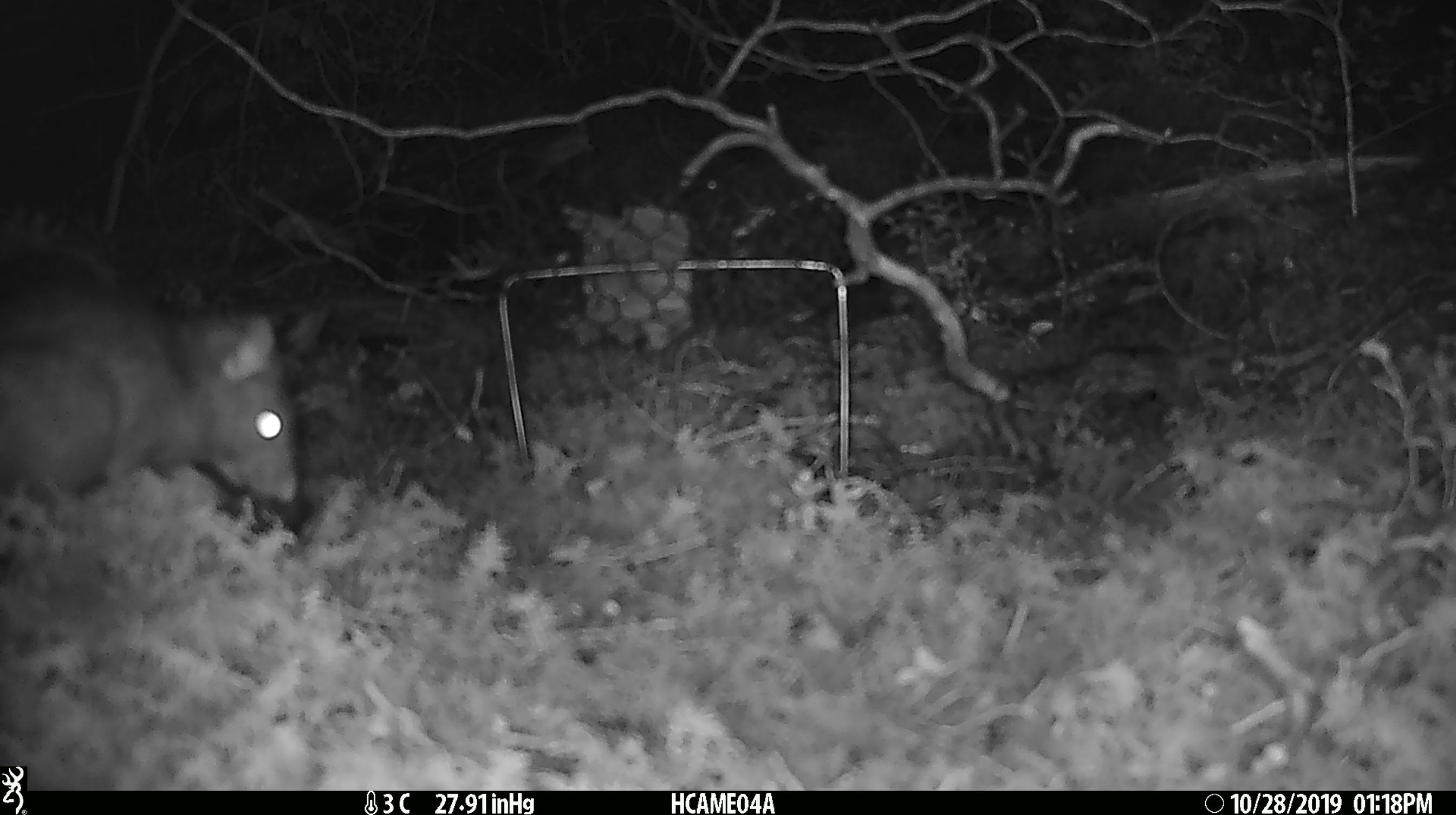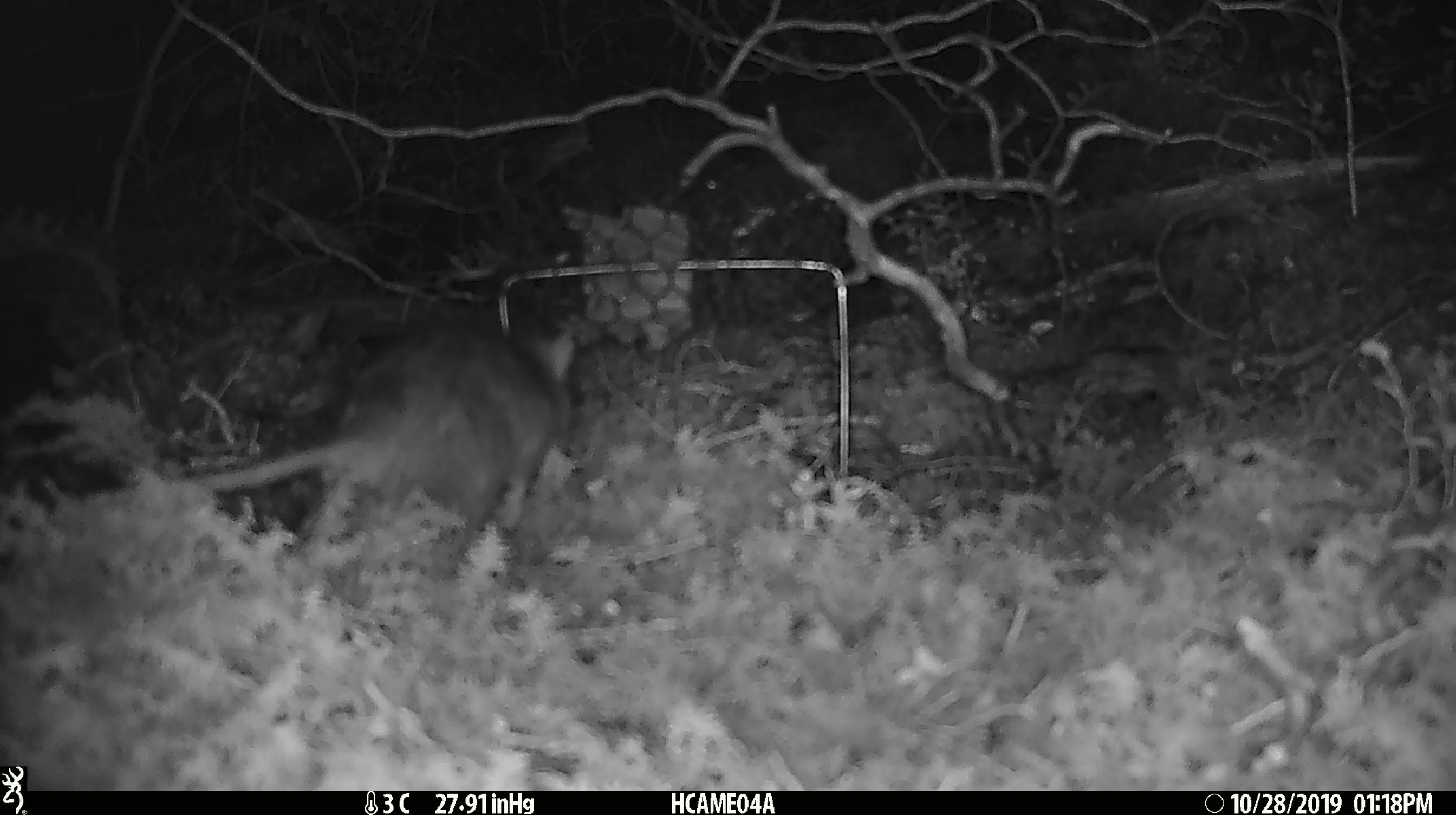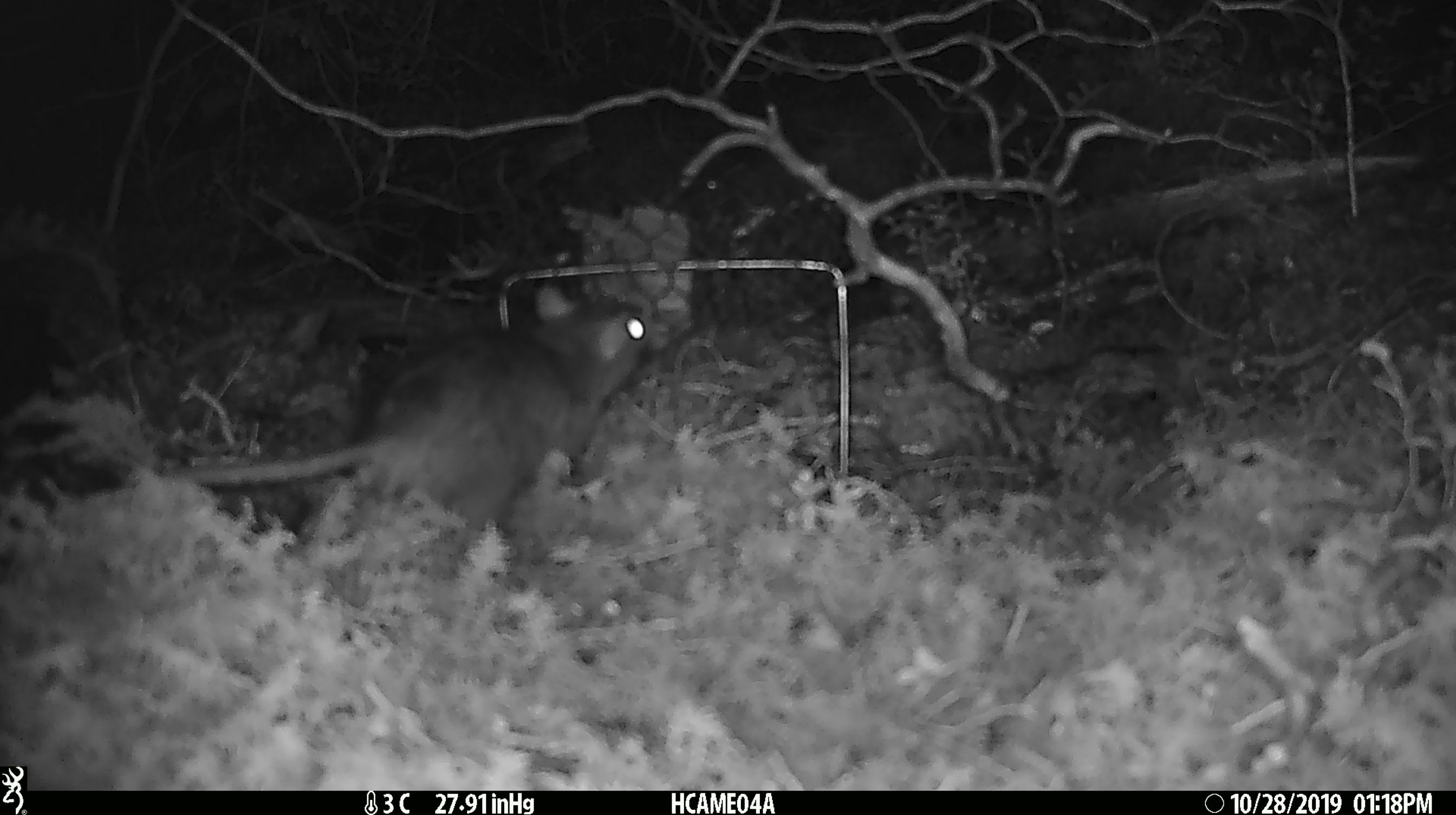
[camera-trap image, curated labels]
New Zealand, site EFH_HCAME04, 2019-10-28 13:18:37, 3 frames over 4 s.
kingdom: Animalia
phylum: Chordata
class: Mammalia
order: Rodentia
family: Muridae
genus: Rattus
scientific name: Rattus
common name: rat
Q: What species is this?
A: Rat (Rattus).